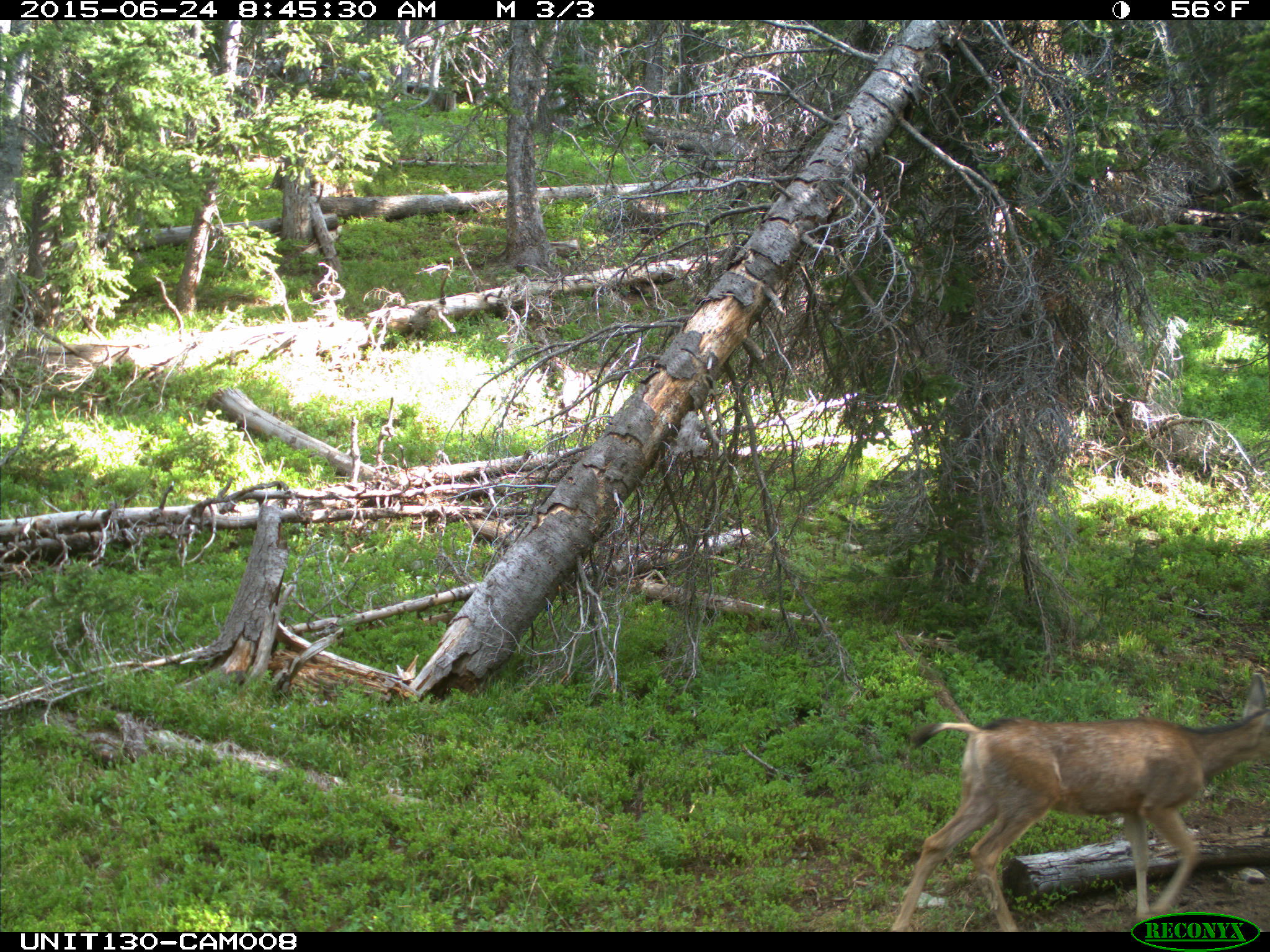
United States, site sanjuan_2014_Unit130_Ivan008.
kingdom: Animalia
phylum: Chordata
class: Mammalia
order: Artiodactyla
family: Cervidae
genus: Odocoileus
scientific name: Odocoileus hemionus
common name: mule deer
Odocoileus hemionus (mule deer).